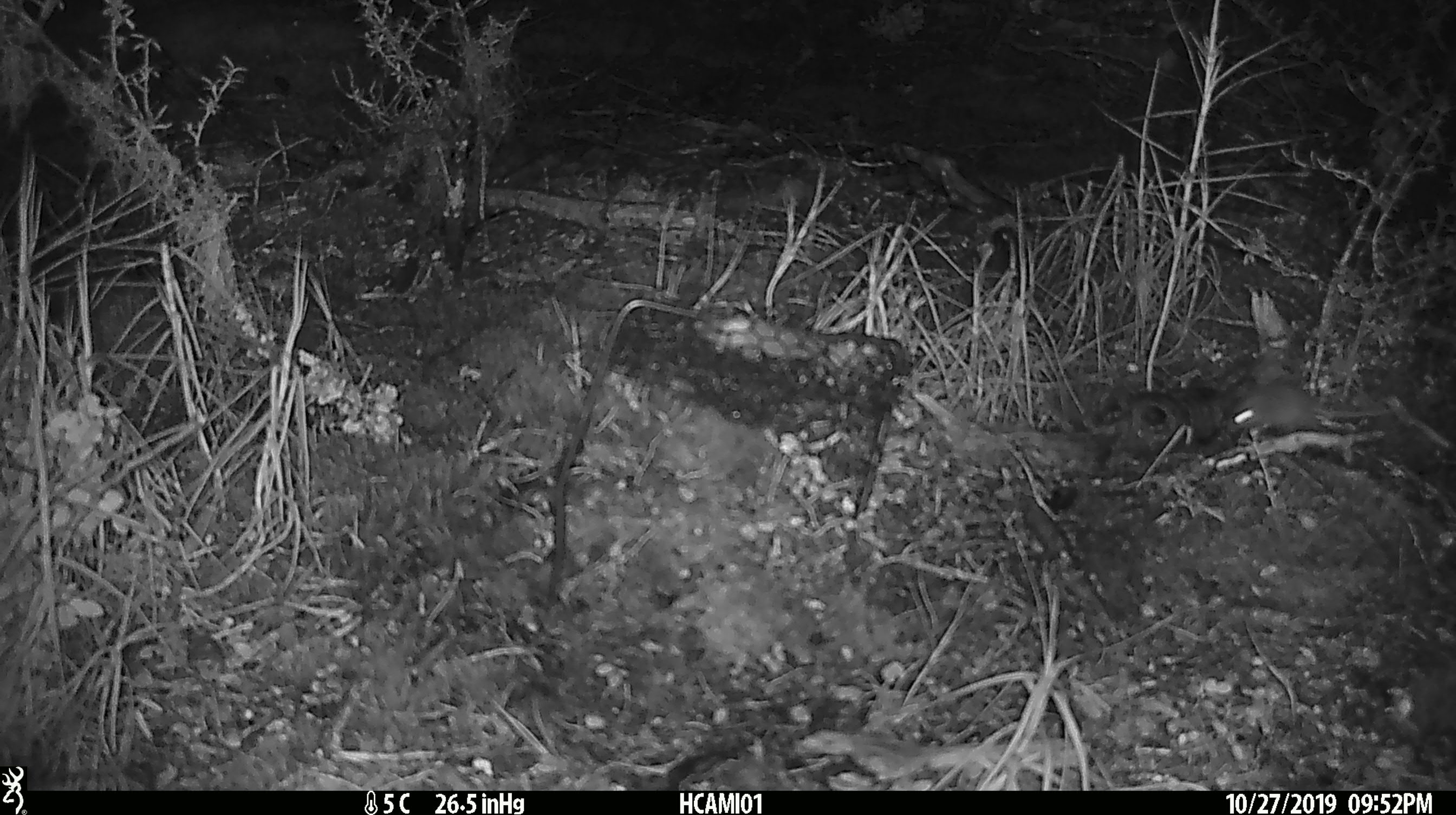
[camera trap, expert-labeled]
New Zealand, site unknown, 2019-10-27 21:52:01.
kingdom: Animalia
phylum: Chordata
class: Mammalia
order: Rodentia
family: Muridae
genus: Mus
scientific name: Mus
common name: mouse